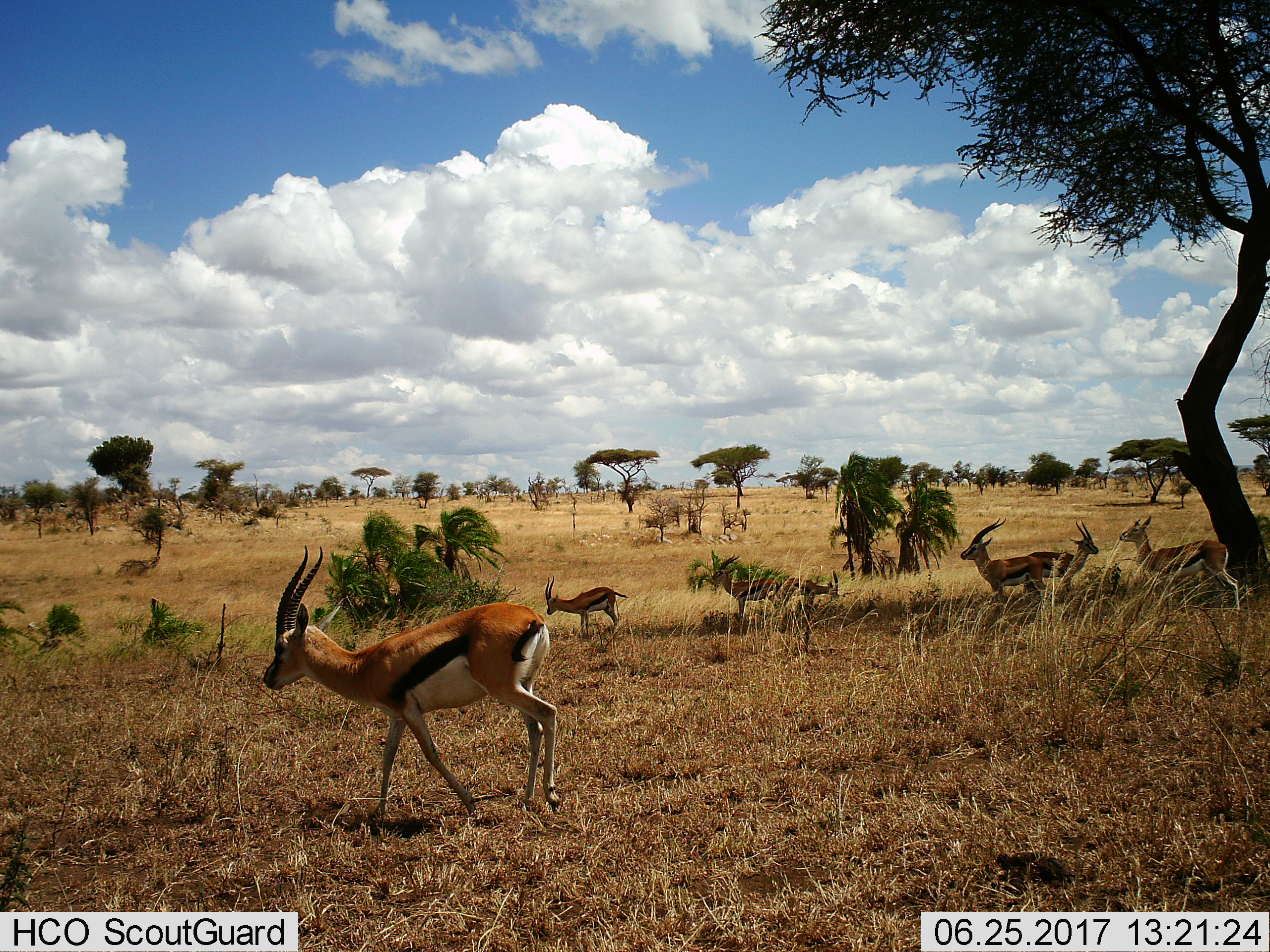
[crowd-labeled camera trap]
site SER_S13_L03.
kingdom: Animalia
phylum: Chordata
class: Mammalia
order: Artiodactyla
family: Bovidae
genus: Eudorcas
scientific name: Eudorcas thomsonii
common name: thomson's gazelle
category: gazellethomsons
Gazellethomsons (thomson's gazelle) (Eudorcas thomsonii), count 7. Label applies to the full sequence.